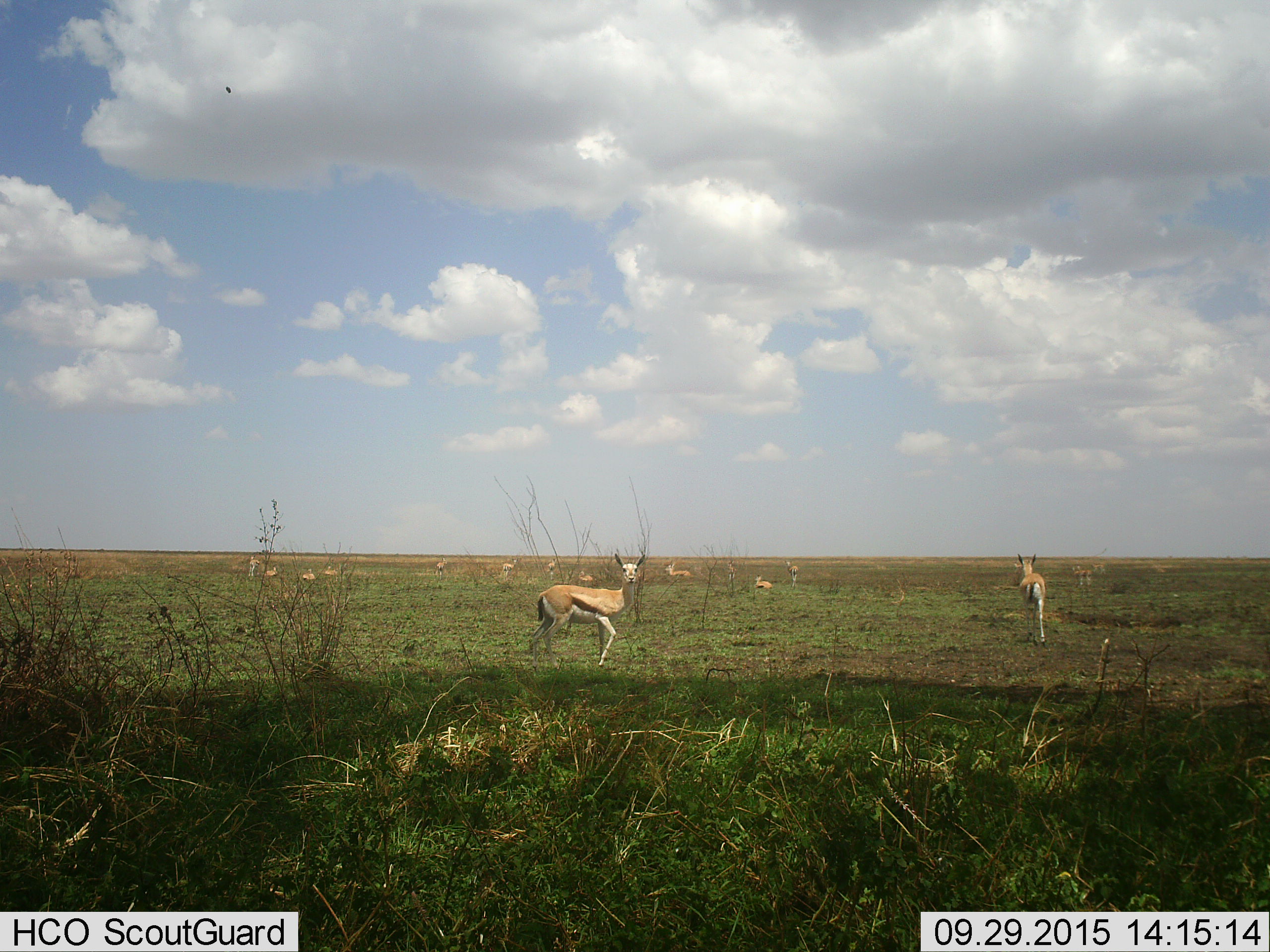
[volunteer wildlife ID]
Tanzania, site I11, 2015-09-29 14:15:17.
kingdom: Animalia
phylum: Chordata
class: Mammalia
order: Artiodactyla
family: Bovidae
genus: Eudorcas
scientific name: Eudorcas thomsonii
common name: thomson's gazelle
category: gazellethomsons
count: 11-50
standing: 100%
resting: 88%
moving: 62%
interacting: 0%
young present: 0%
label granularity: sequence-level